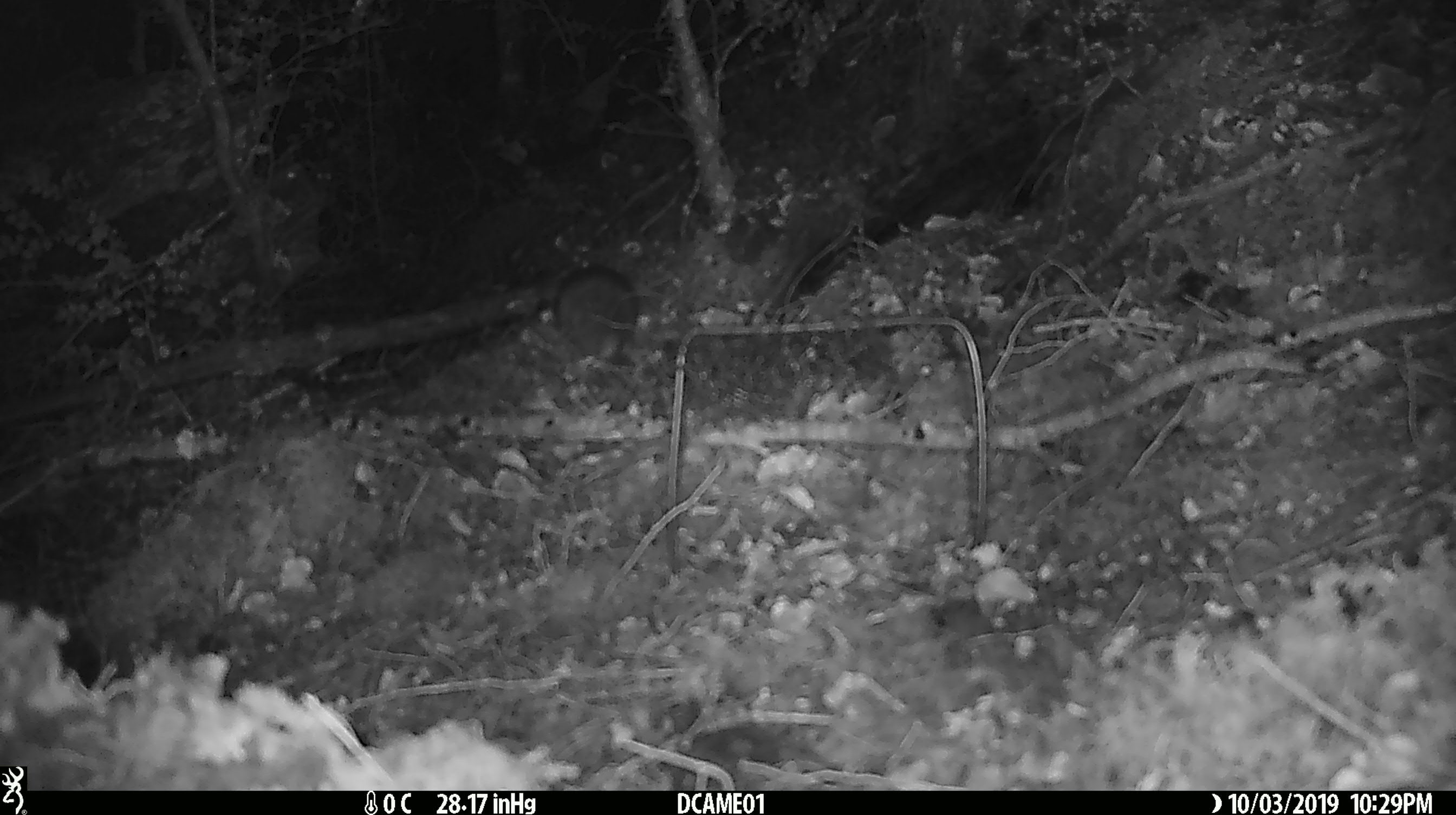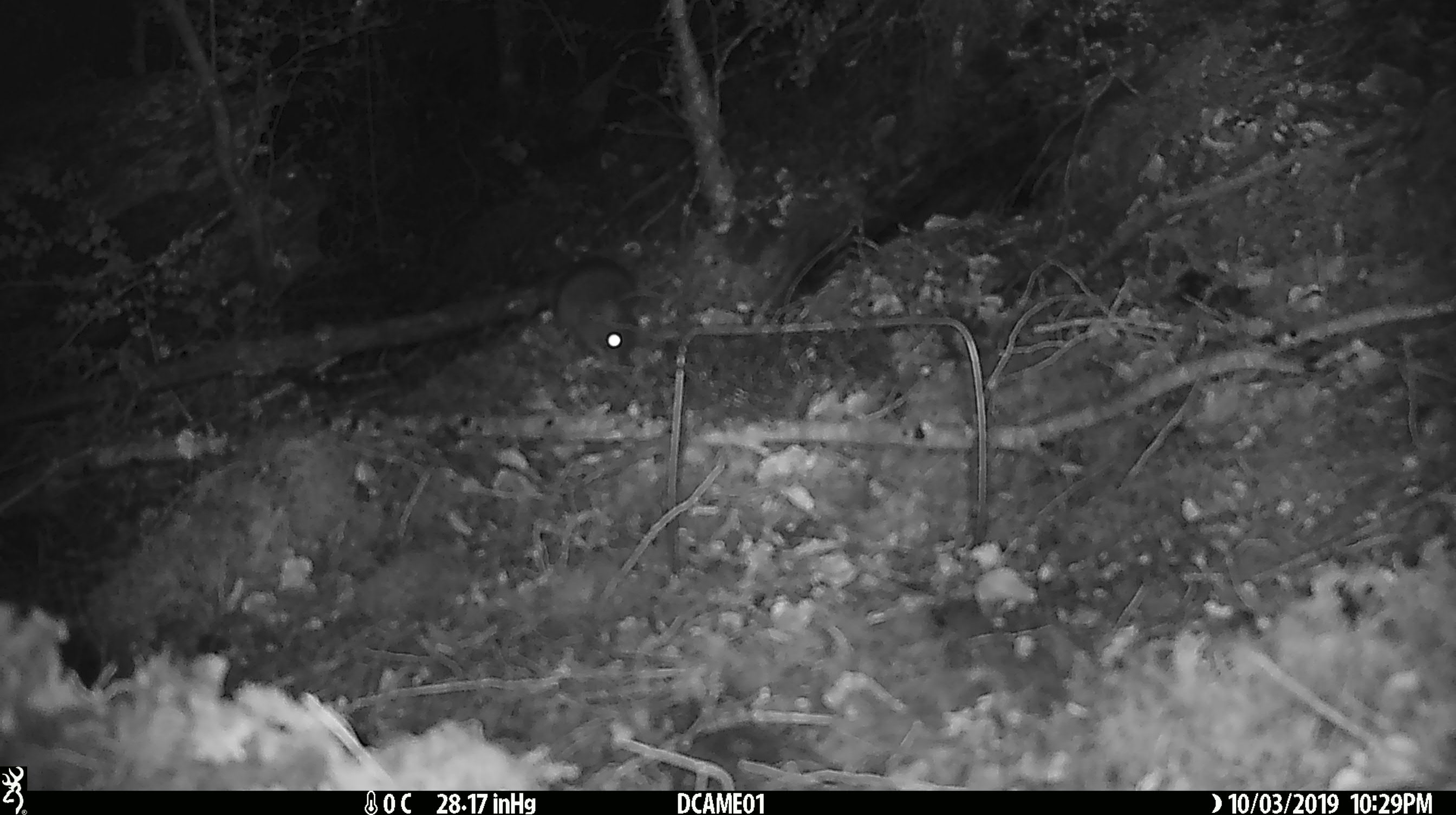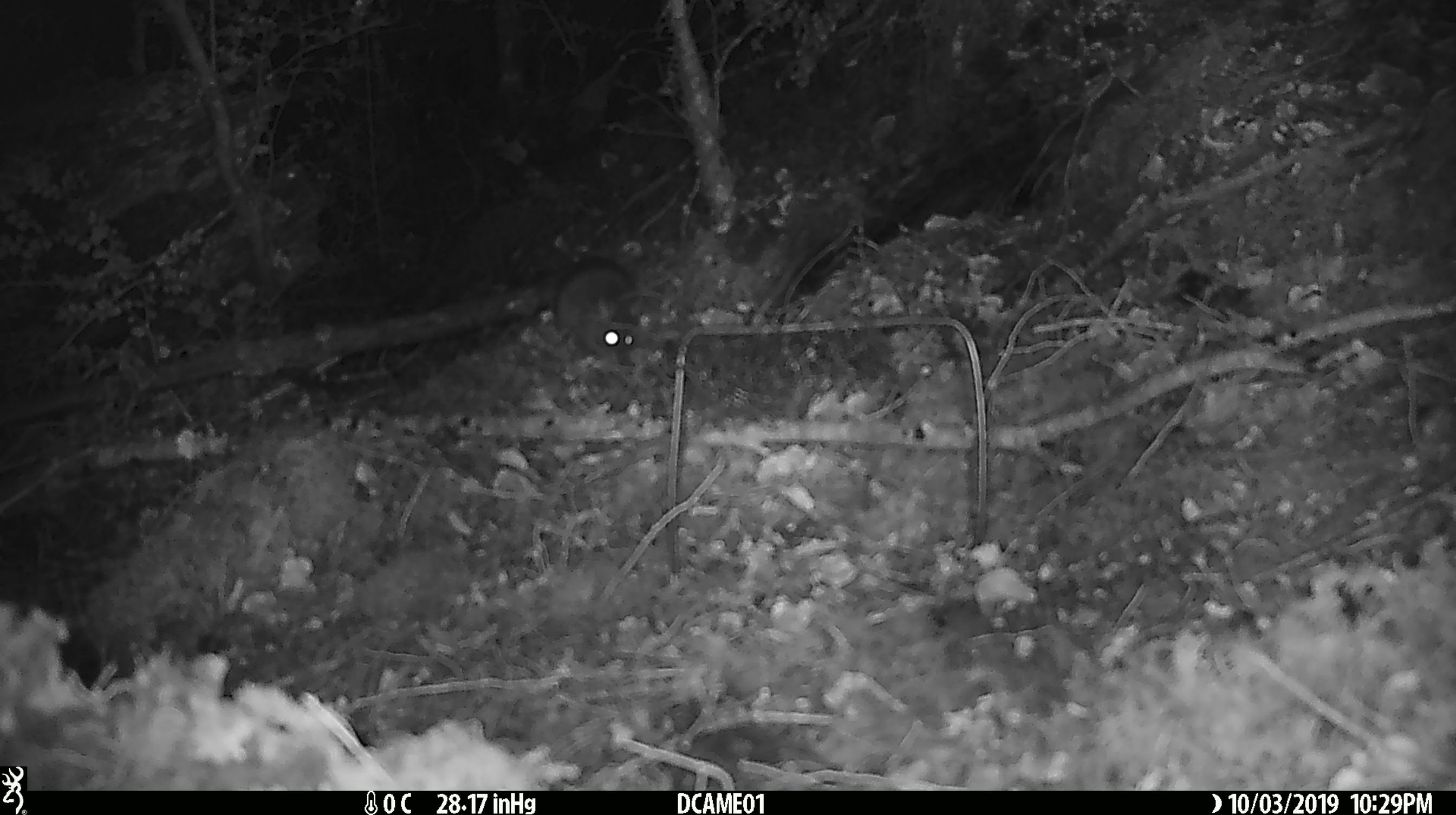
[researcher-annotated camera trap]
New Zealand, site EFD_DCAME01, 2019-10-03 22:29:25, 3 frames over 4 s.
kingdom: Animalia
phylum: Chordata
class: Mammalia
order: Rodentia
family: Muridae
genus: Mus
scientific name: Mus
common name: mouse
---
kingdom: Animalia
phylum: Chordata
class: Mammalia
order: Rodentia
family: Muridae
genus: Rattus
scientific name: Rattus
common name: rat